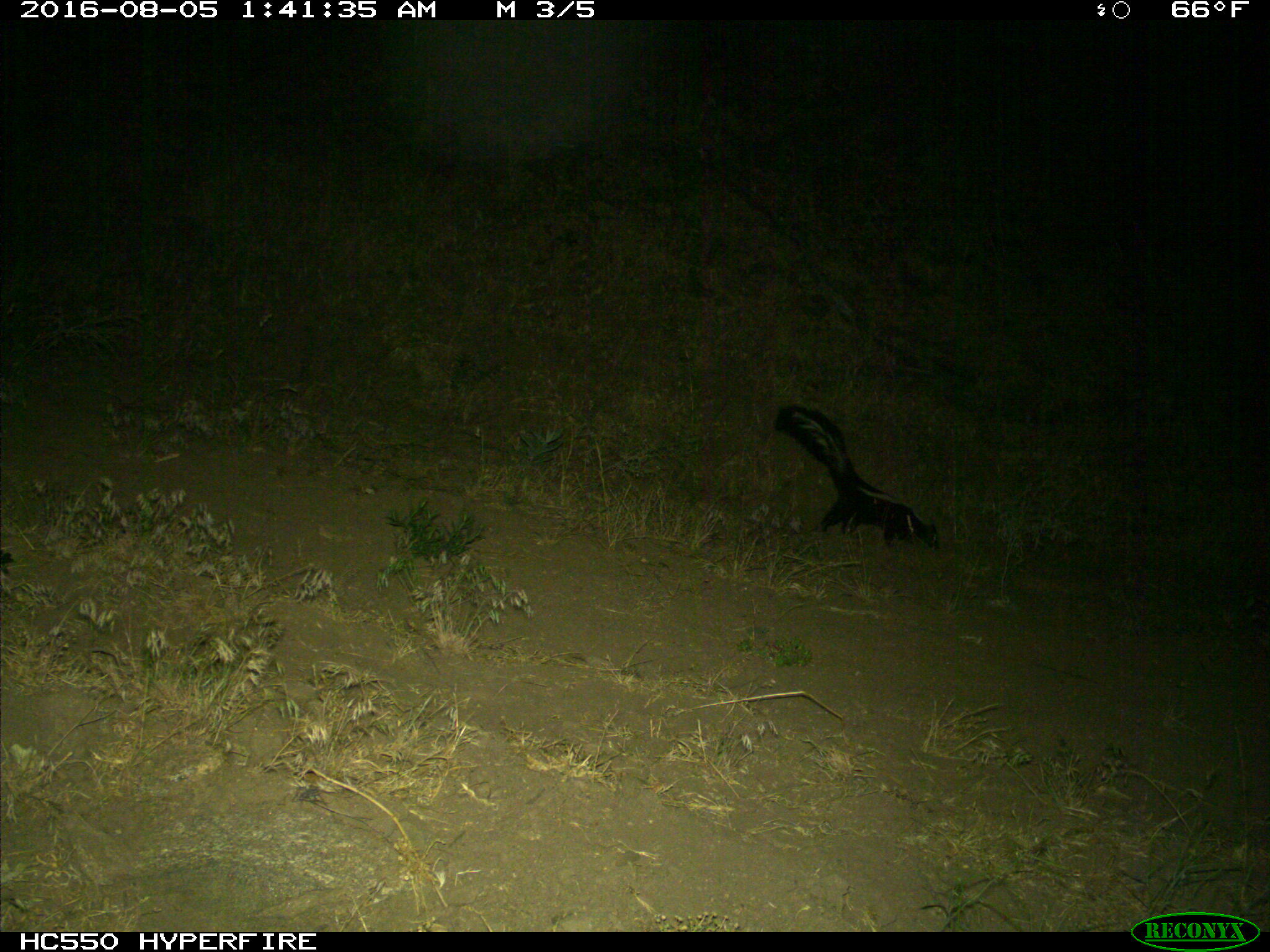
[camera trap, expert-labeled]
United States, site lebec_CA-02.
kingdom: Animalia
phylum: Chordata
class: Mammalia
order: Carnivora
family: Mephitidae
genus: Mephitis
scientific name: Mephitis mephitis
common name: striped skunk